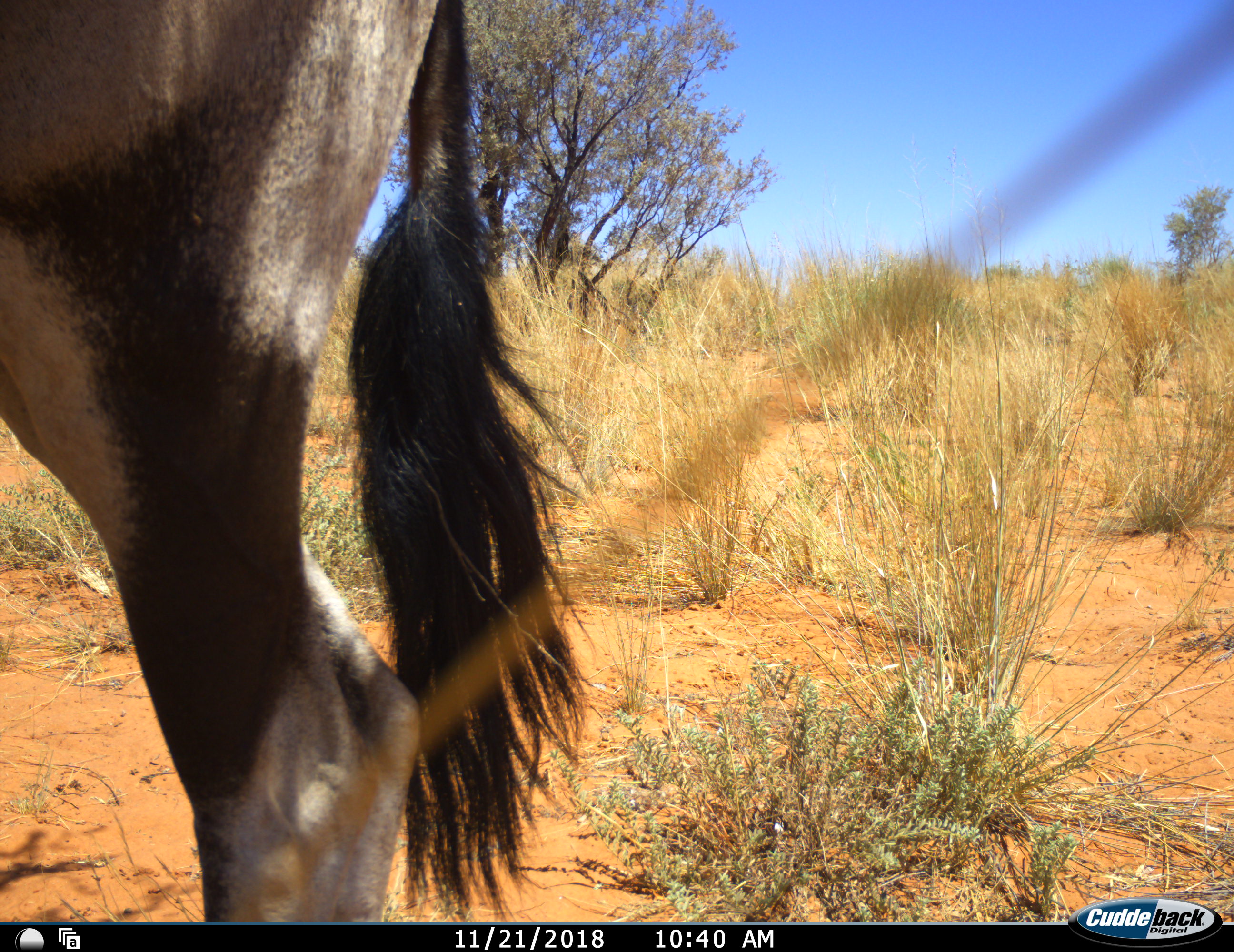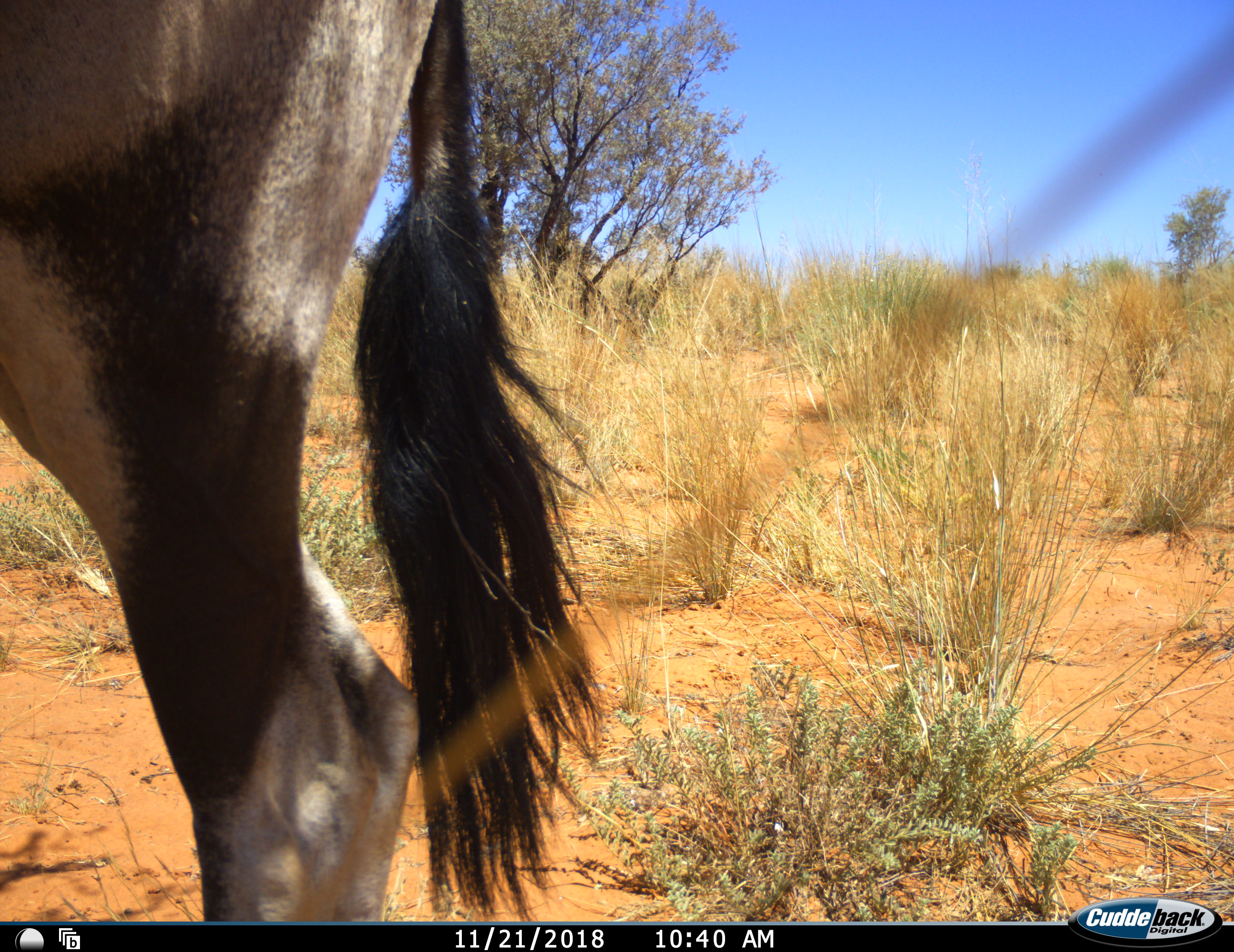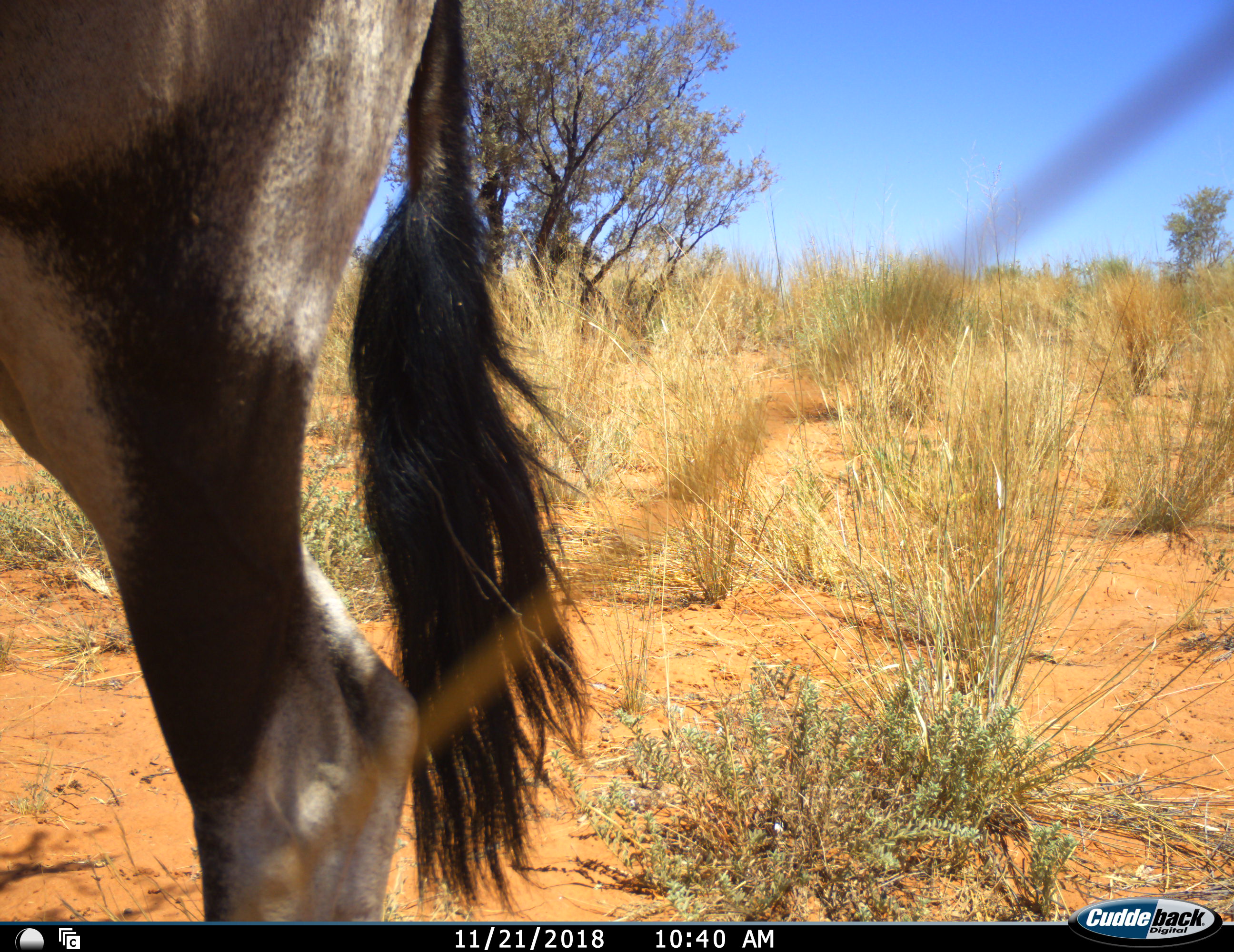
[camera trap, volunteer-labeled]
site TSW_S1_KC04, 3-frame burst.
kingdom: Animalia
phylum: Chordata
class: Mammalia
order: Artiodactyla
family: Bovidae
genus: Oryx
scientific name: Oryx gazella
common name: gemsbok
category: oryx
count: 1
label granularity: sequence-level